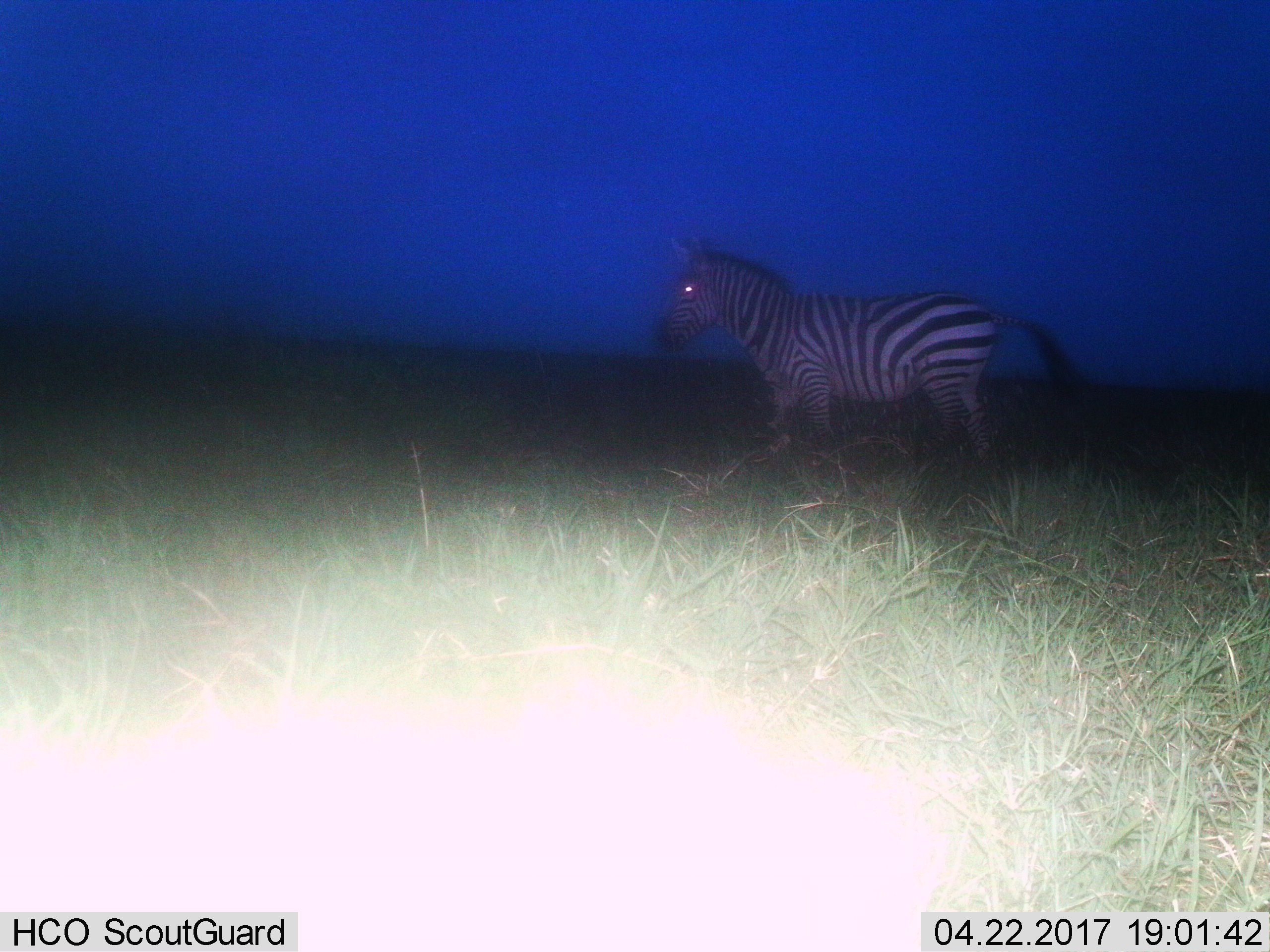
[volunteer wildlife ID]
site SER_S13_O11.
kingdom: Animalia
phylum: Chordata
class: Mammalia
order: Perissodactyla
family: Equidae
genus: Equus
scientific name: Equus quagga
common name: plains zebra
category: zebraplains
Zebraplains (plains zebra) (Equus quagga), count 1. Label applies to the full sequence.